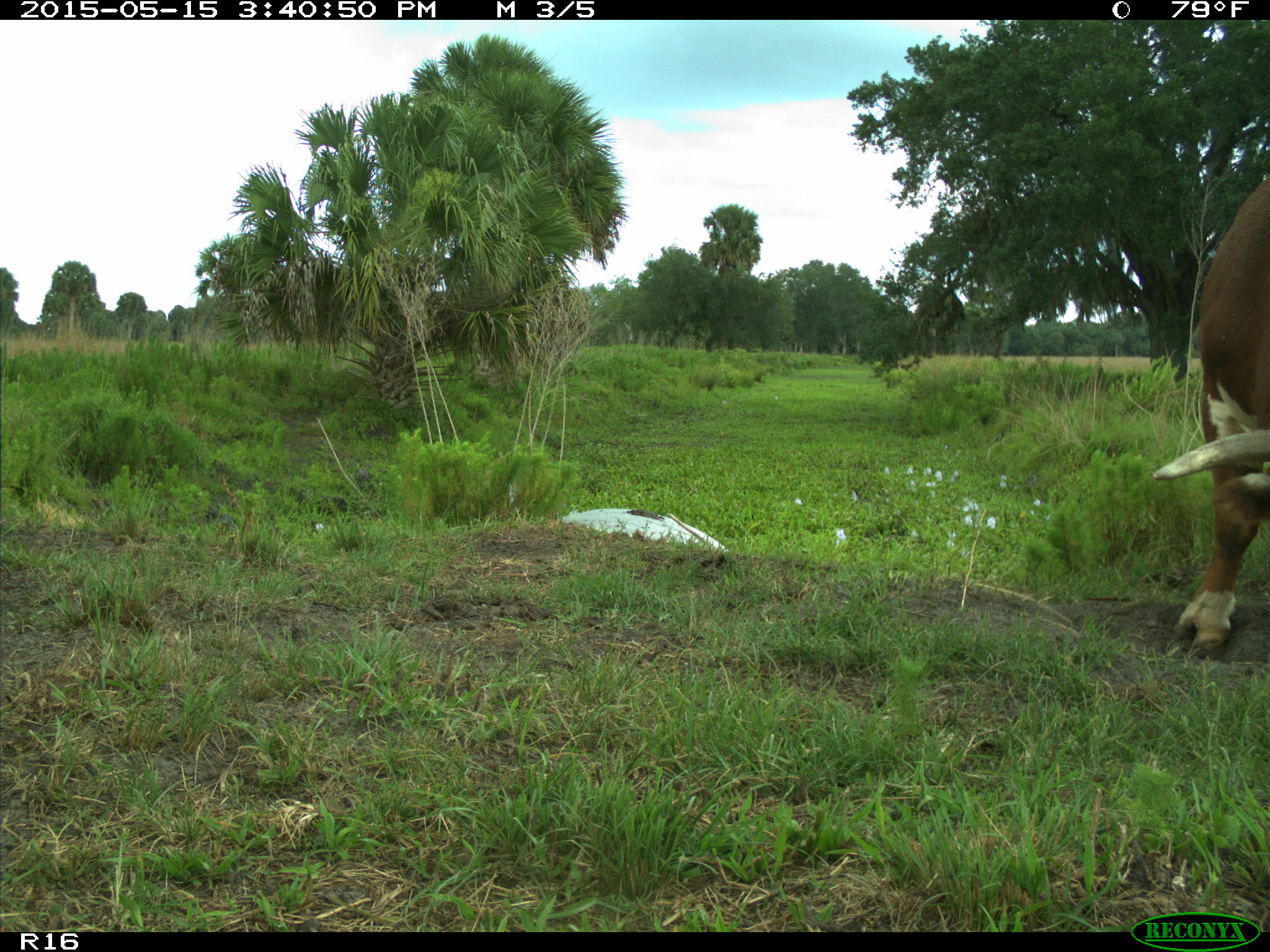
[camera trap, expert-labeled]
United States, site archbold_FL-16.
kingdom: Animalia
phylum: Chordata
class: Mammalia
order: Artiodactyla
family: Bovidae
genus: Bos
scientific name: Bos taurus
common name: domestic cow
Bos taurus (domestic cow).